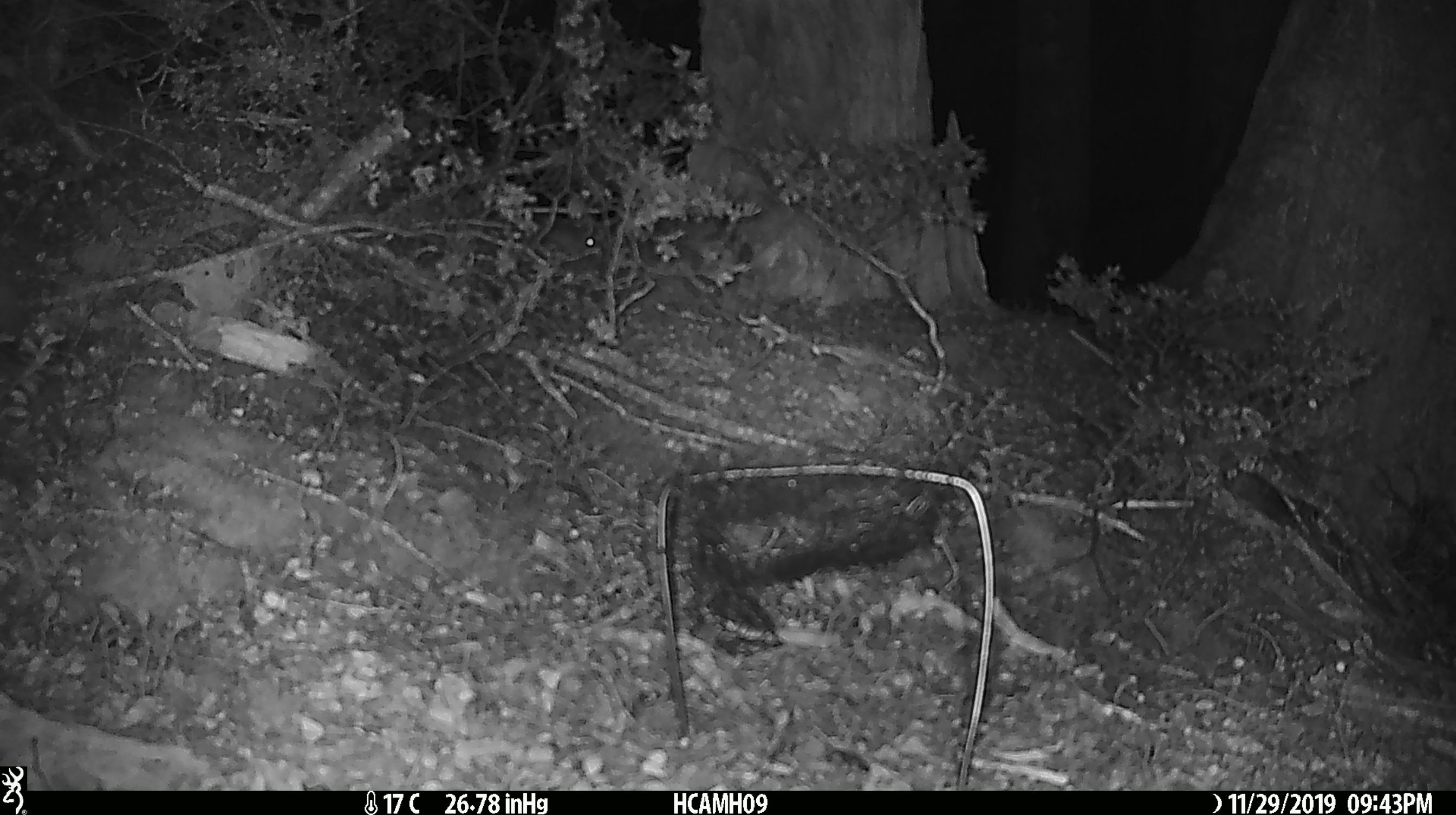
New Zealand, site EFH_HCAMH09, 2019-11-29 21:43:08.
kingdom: Animalia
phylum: Chordata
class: Mammalia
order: Rodentia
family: Muridae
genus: Mus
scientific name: Mus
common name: mouse